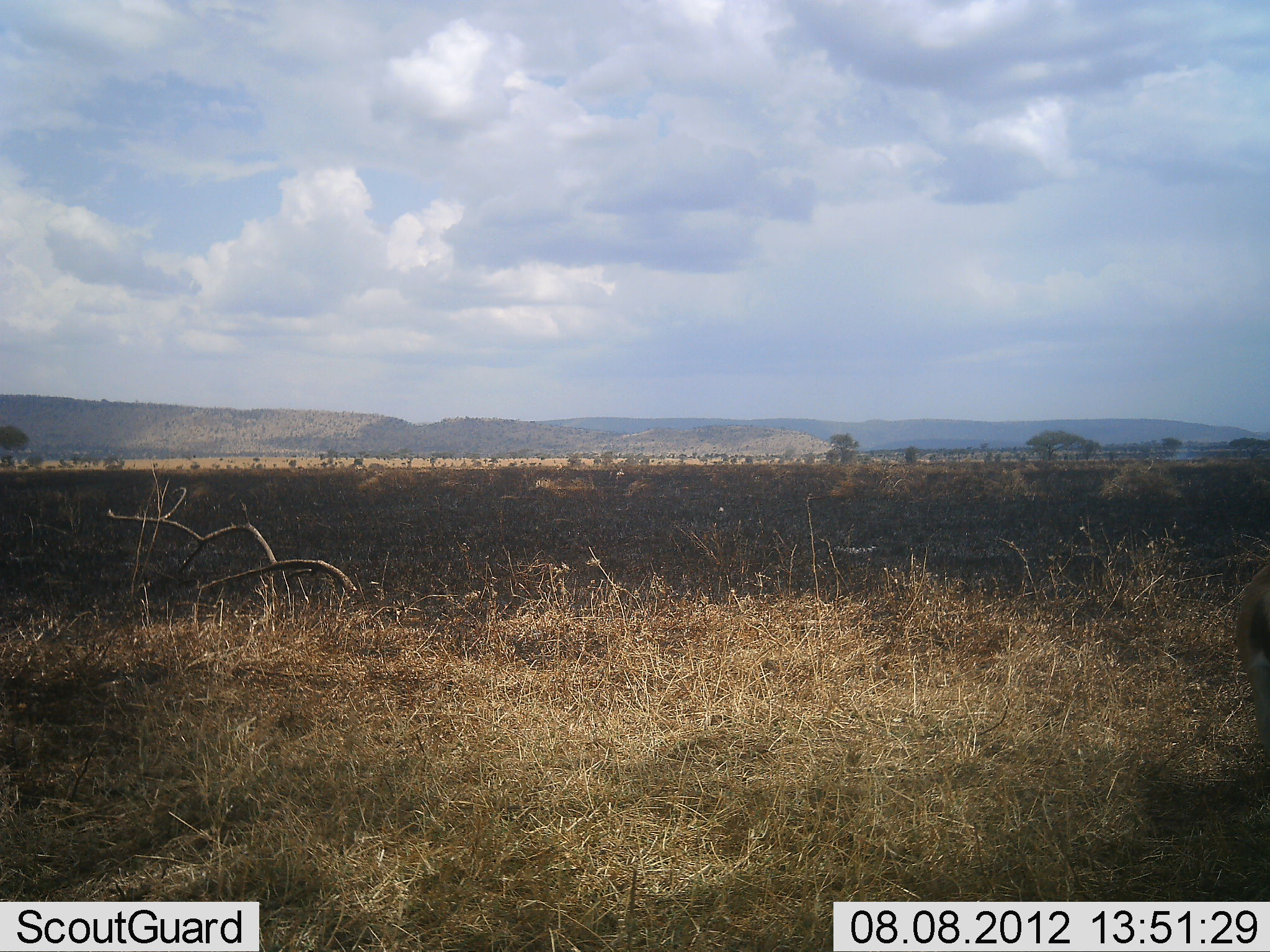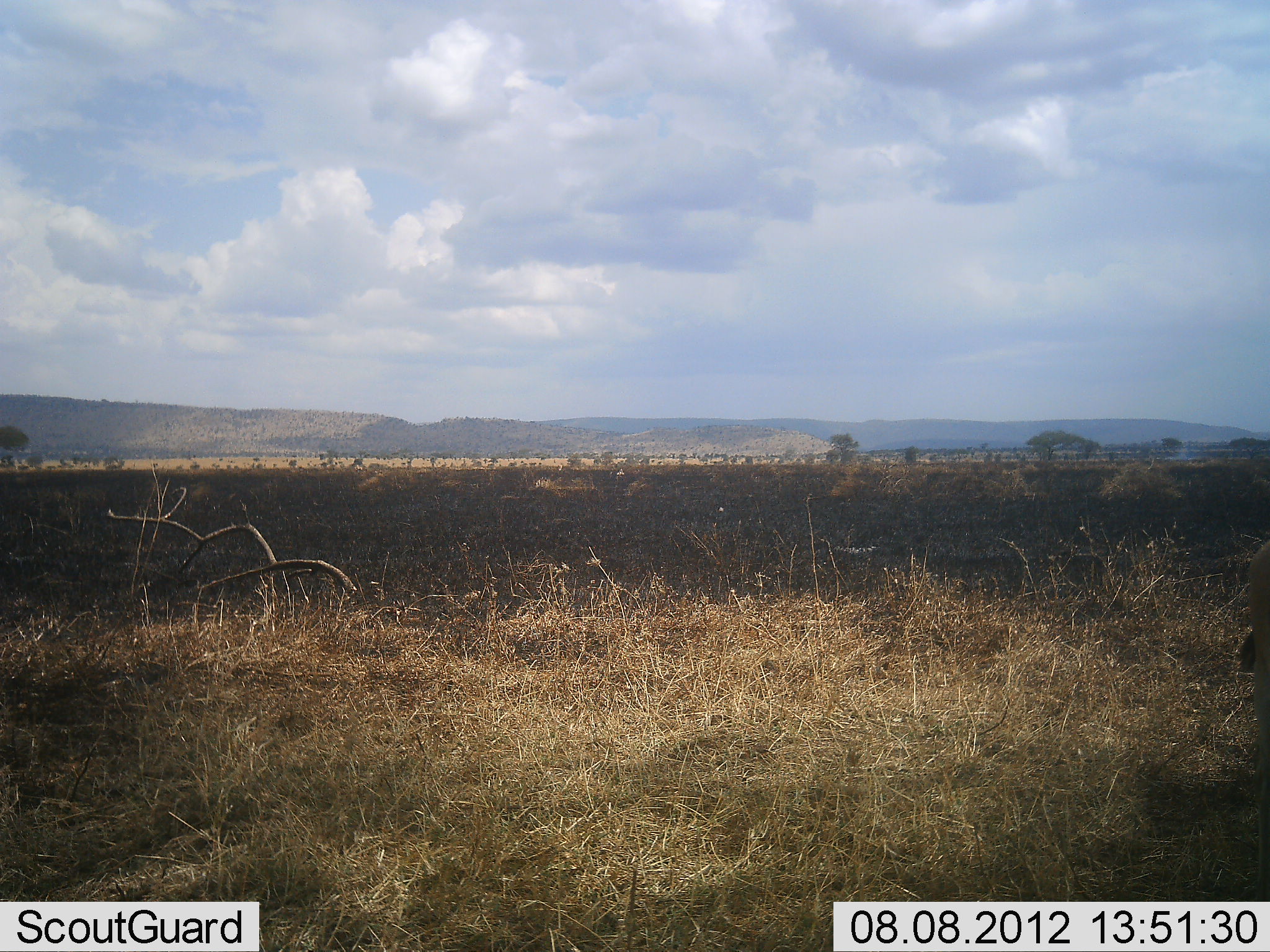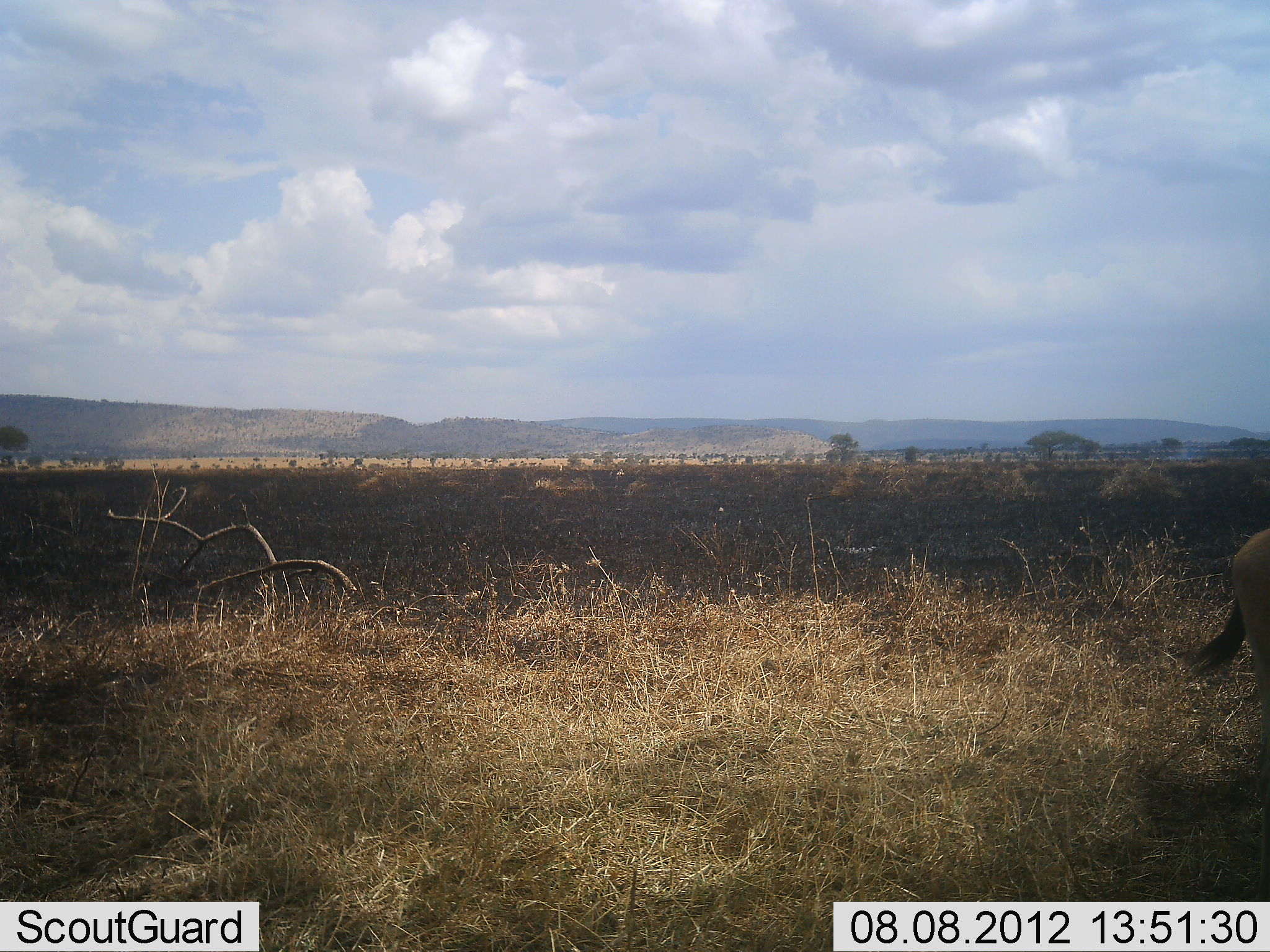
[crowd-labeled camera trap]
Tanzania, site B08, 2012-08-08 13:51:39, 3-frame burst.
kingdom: Animalia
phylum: Chordata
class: Mammalia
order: Artiodactyla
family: Bovidae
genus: Connochaetes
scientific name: Connochaetes taurinus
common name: blue wildebeest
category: wildebeest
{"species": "wildebeest (blue wildebeest) (Connochaetes taurinus)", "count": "1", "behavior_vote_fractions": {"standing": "80%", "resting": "0%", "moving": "20%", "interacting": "0%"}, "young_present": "0%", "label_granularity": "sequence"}